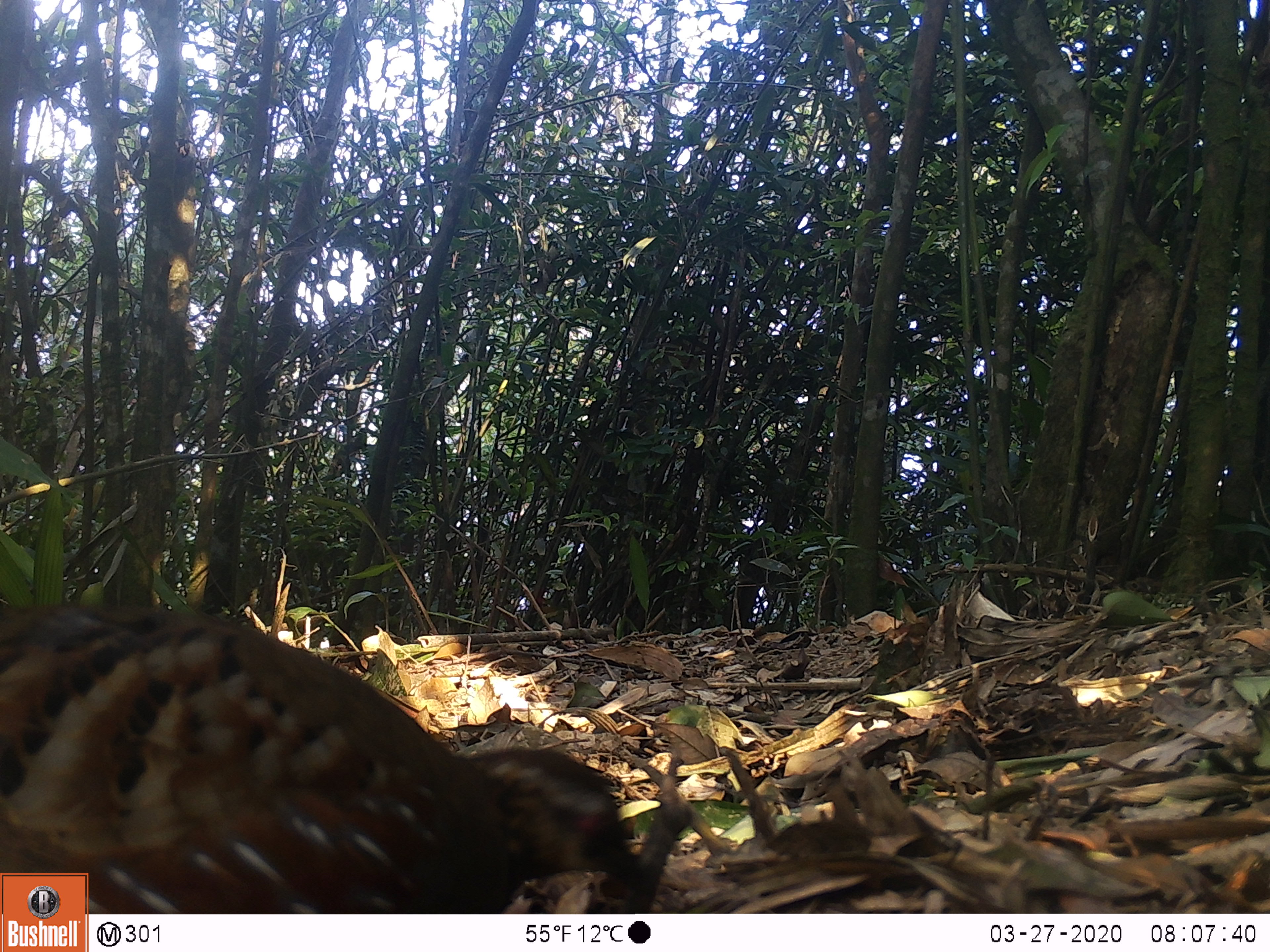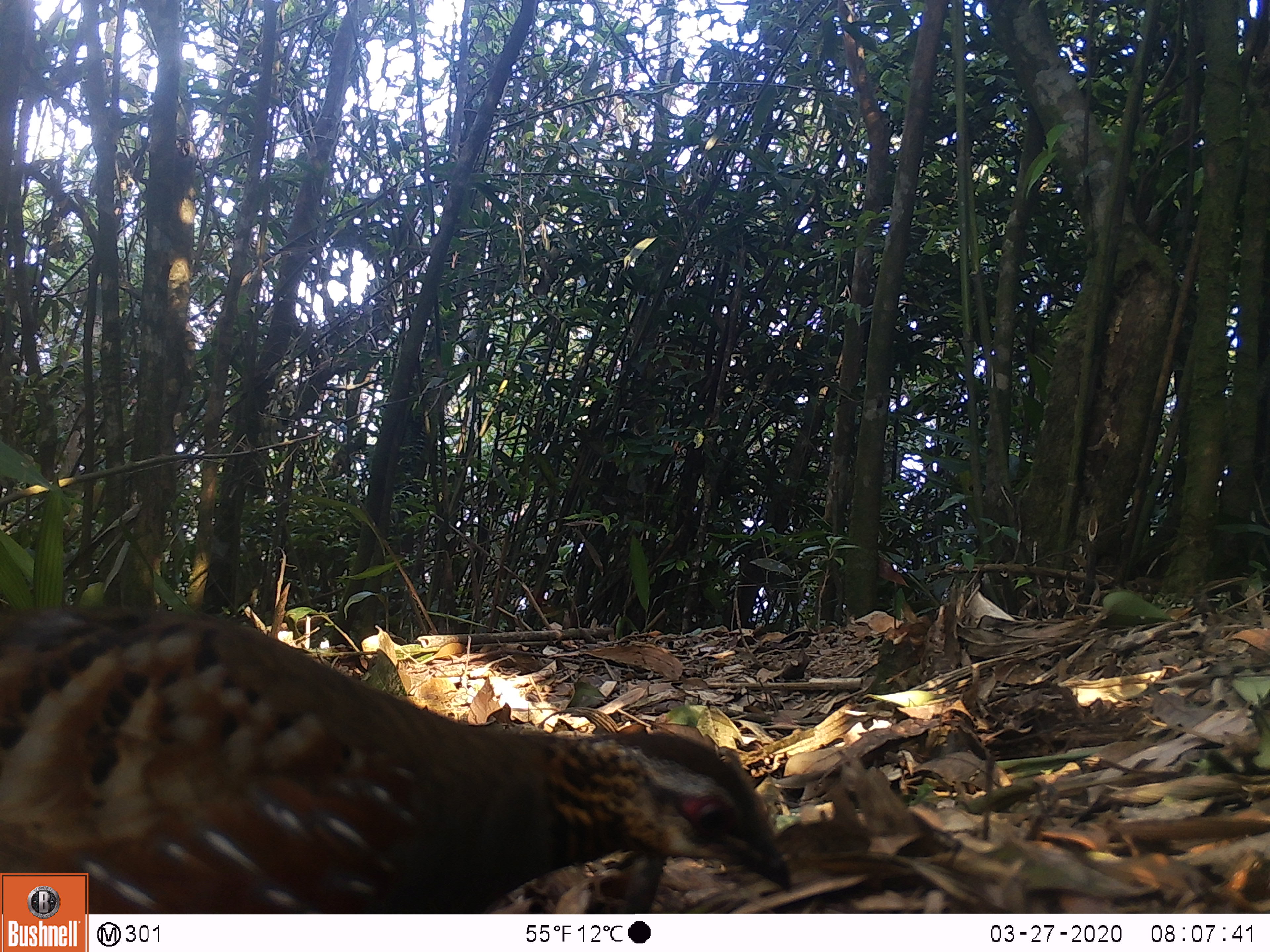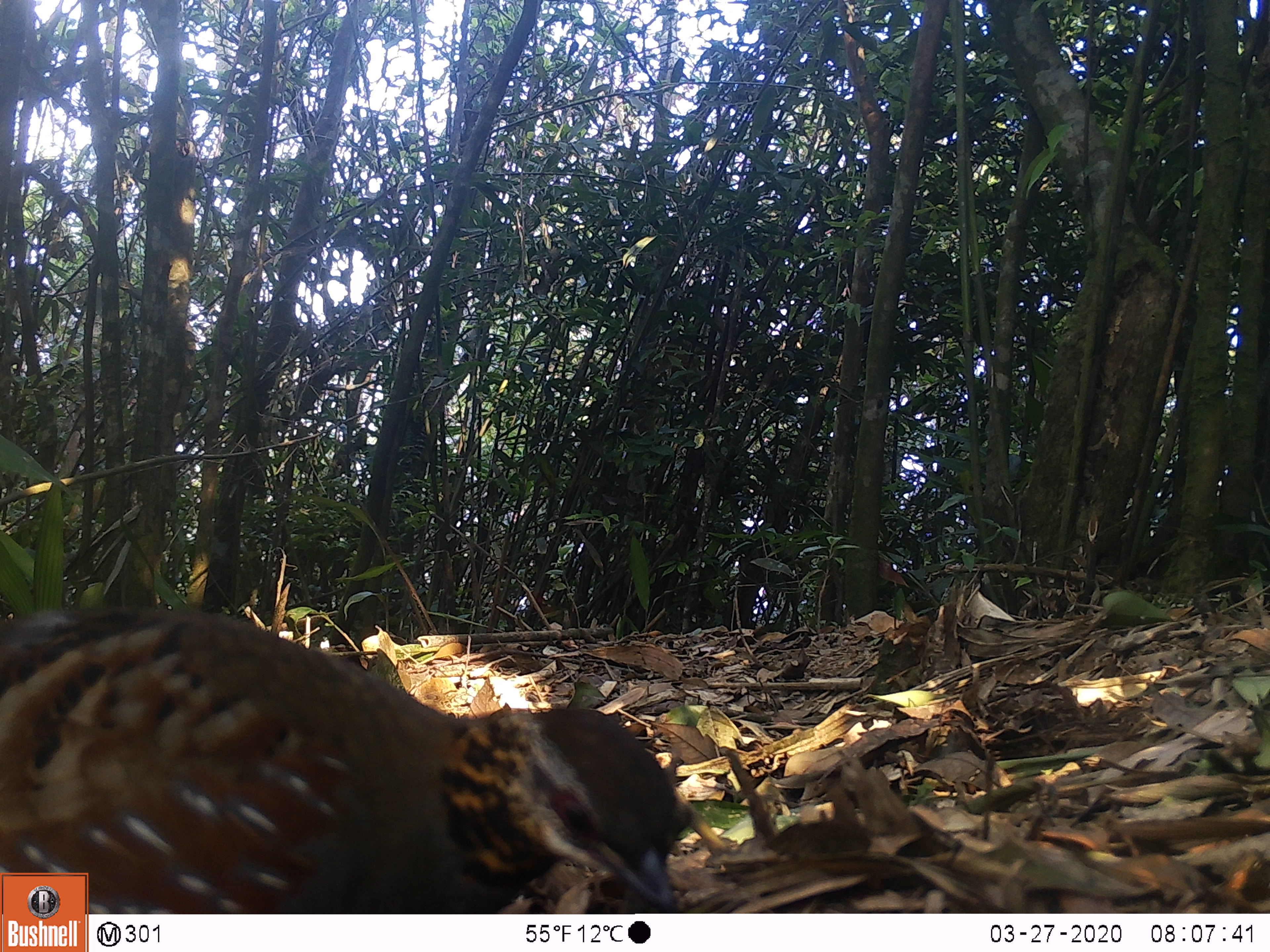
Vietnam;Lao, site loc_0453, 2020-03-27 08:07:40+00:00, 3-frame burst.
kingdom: Animalia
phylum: Chordata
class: Aves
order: Galliformes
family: Phasianidae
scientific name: Phasianidae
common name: partridge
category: unidentified partridge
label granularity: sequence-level